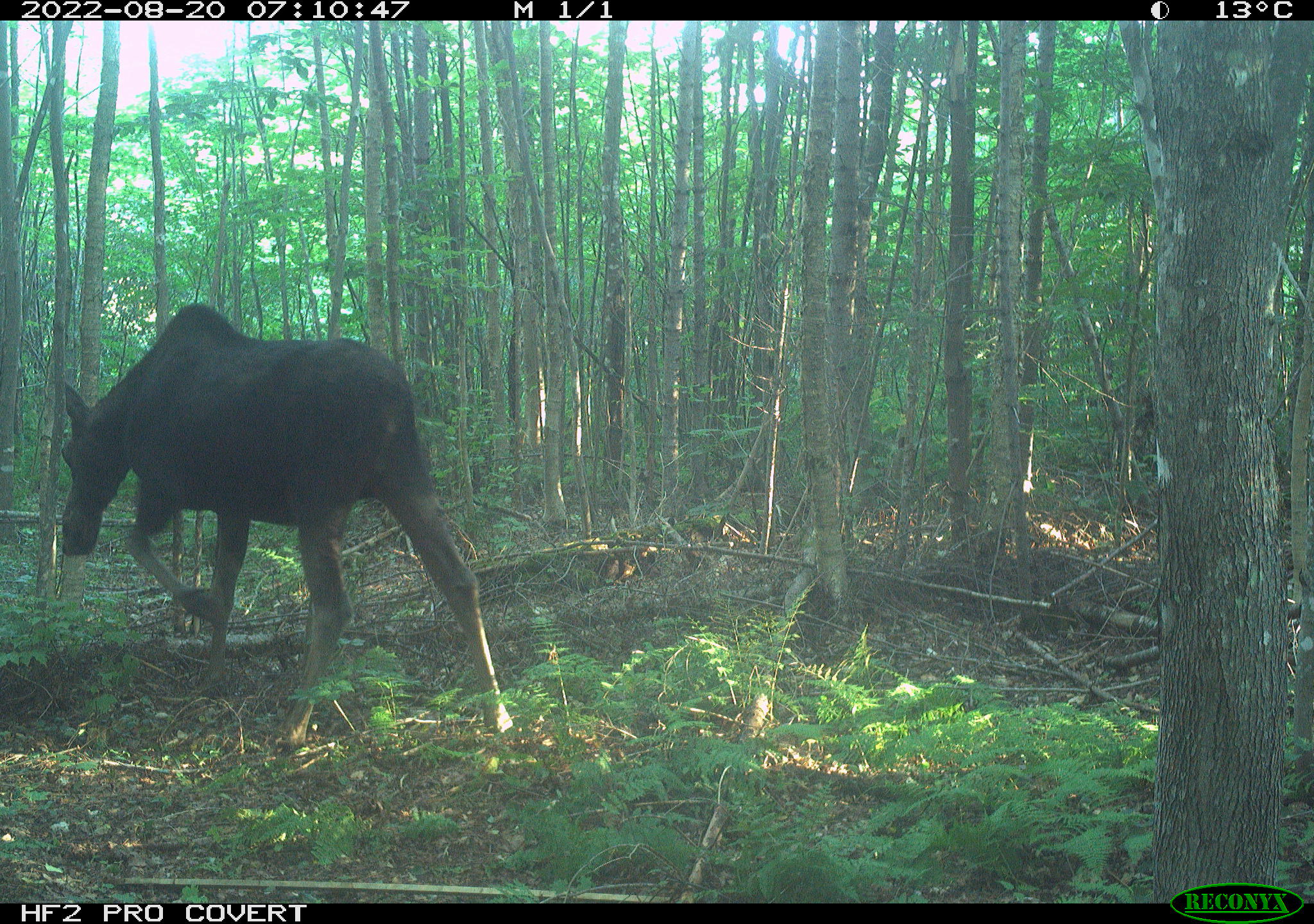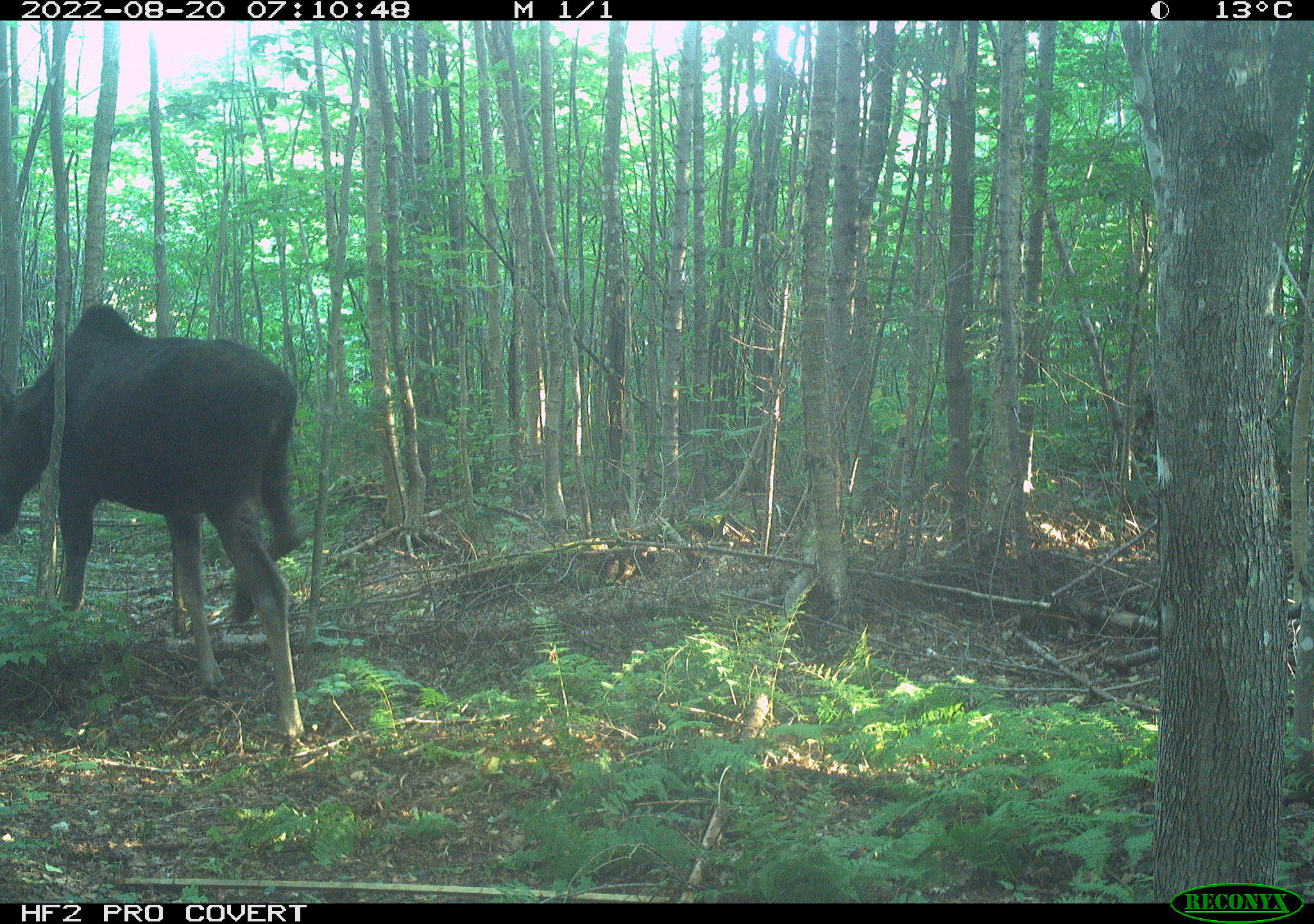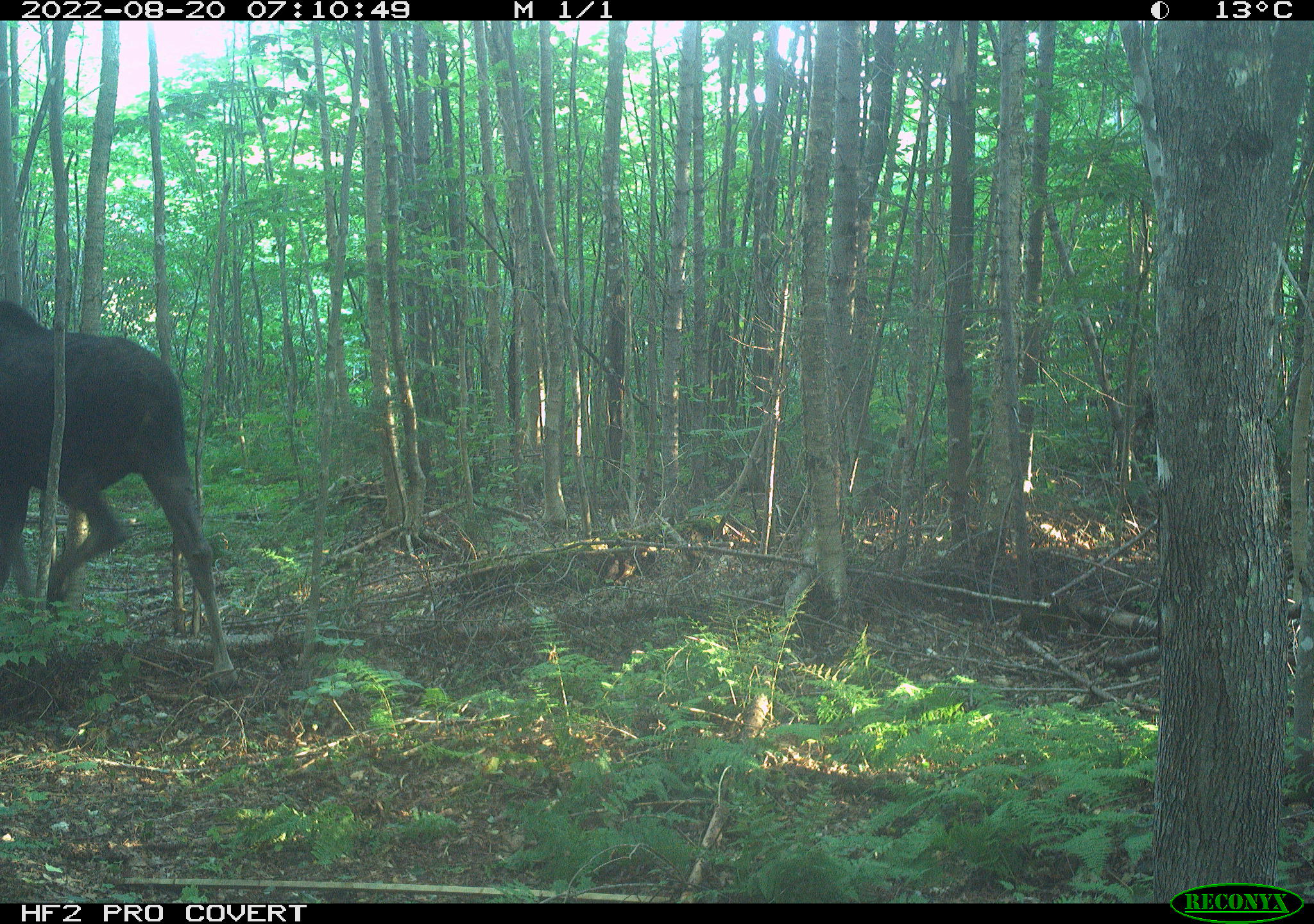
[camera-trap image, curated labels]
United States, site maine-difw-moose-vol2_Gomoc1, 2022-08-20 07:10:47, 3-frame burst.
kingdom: Animalia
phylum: Chordata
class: Mammalia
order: Artiodactyla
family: Cervidae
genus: Alces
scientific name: Alces alces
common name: moose